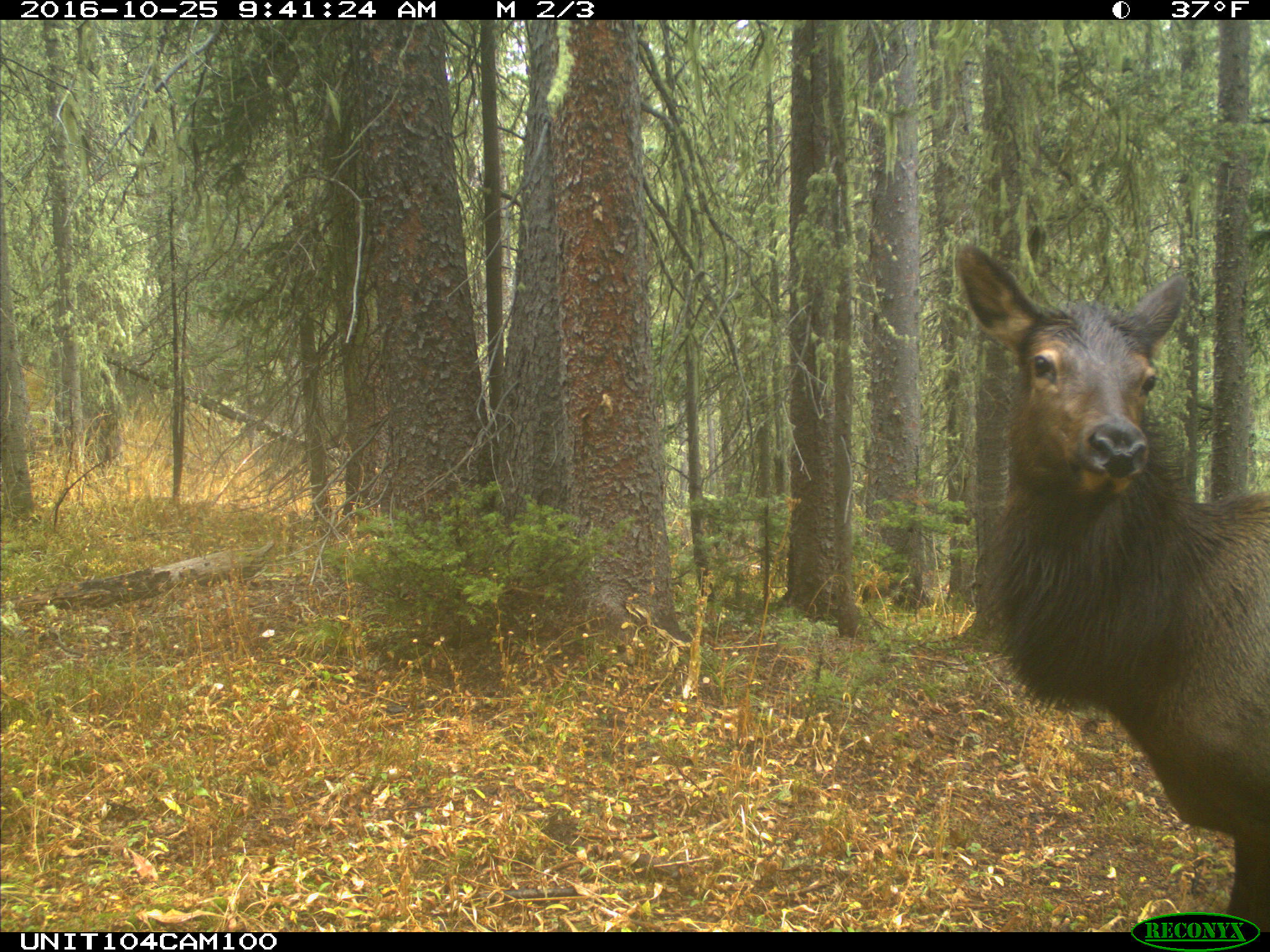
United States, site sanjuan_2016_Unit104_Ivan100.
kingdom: Animalia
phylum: Chordata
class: Mammalia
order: Artiodactyla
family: Cervidae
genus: Cervus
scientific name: Cervus elaphus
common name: red deer